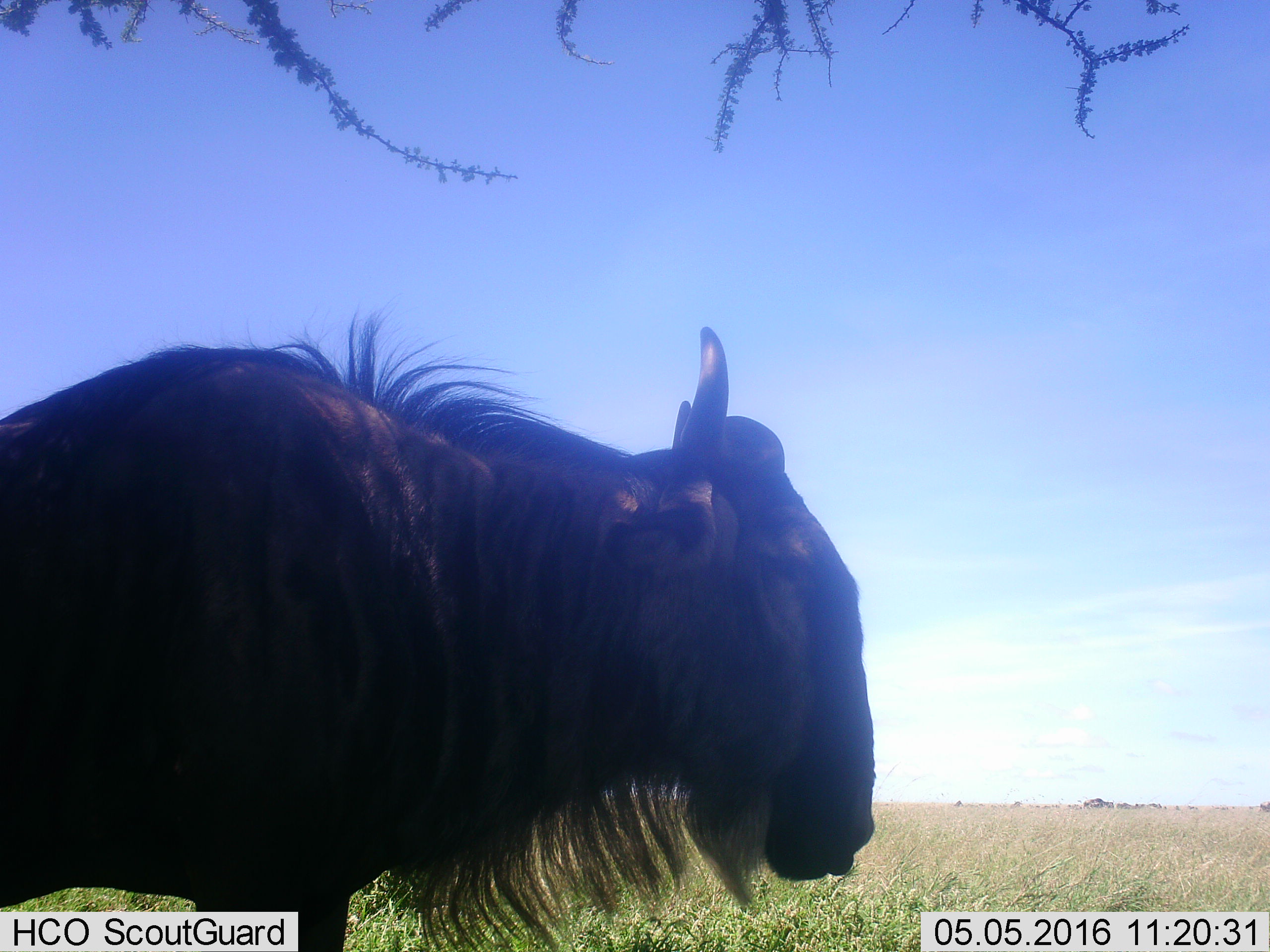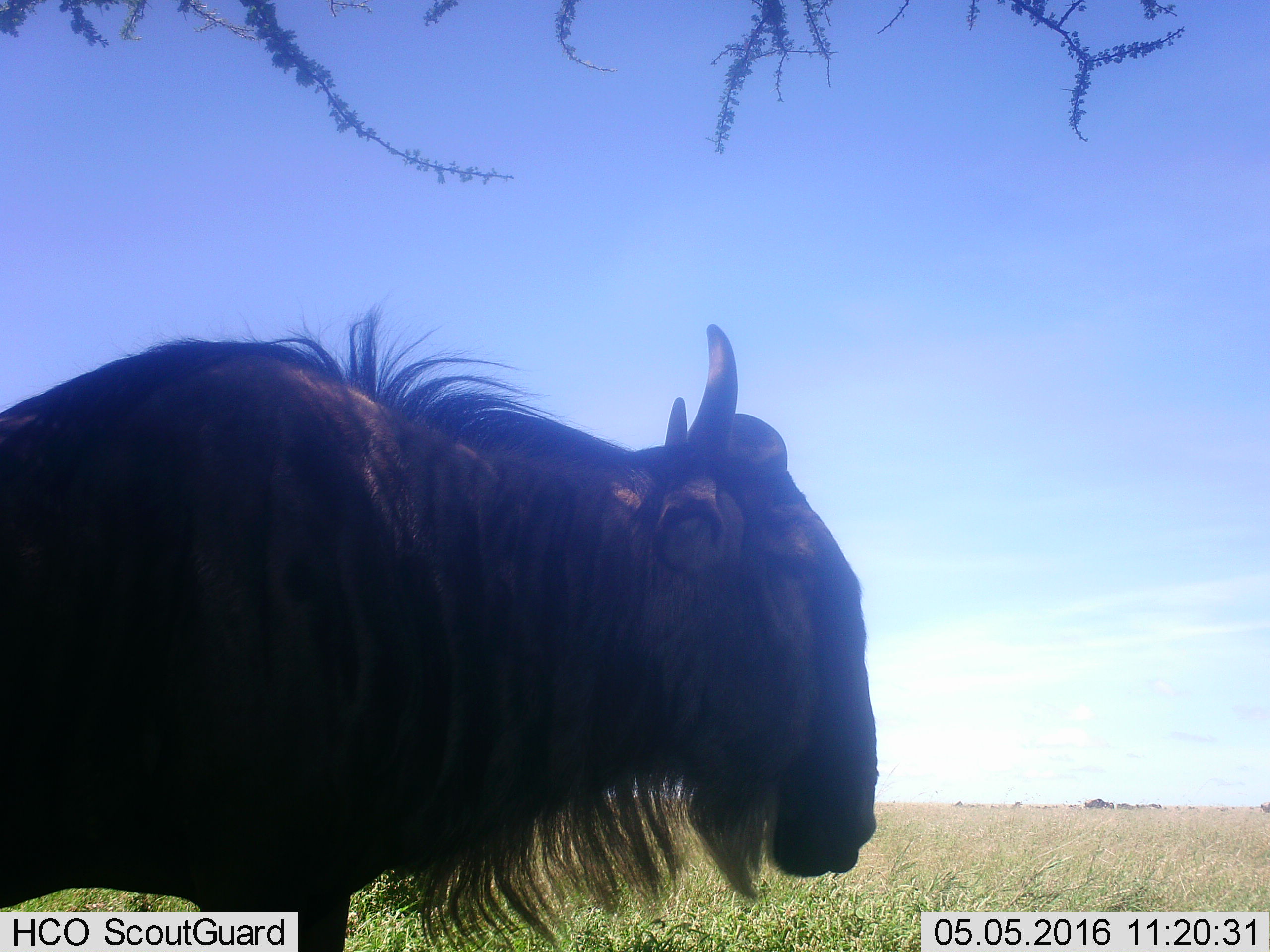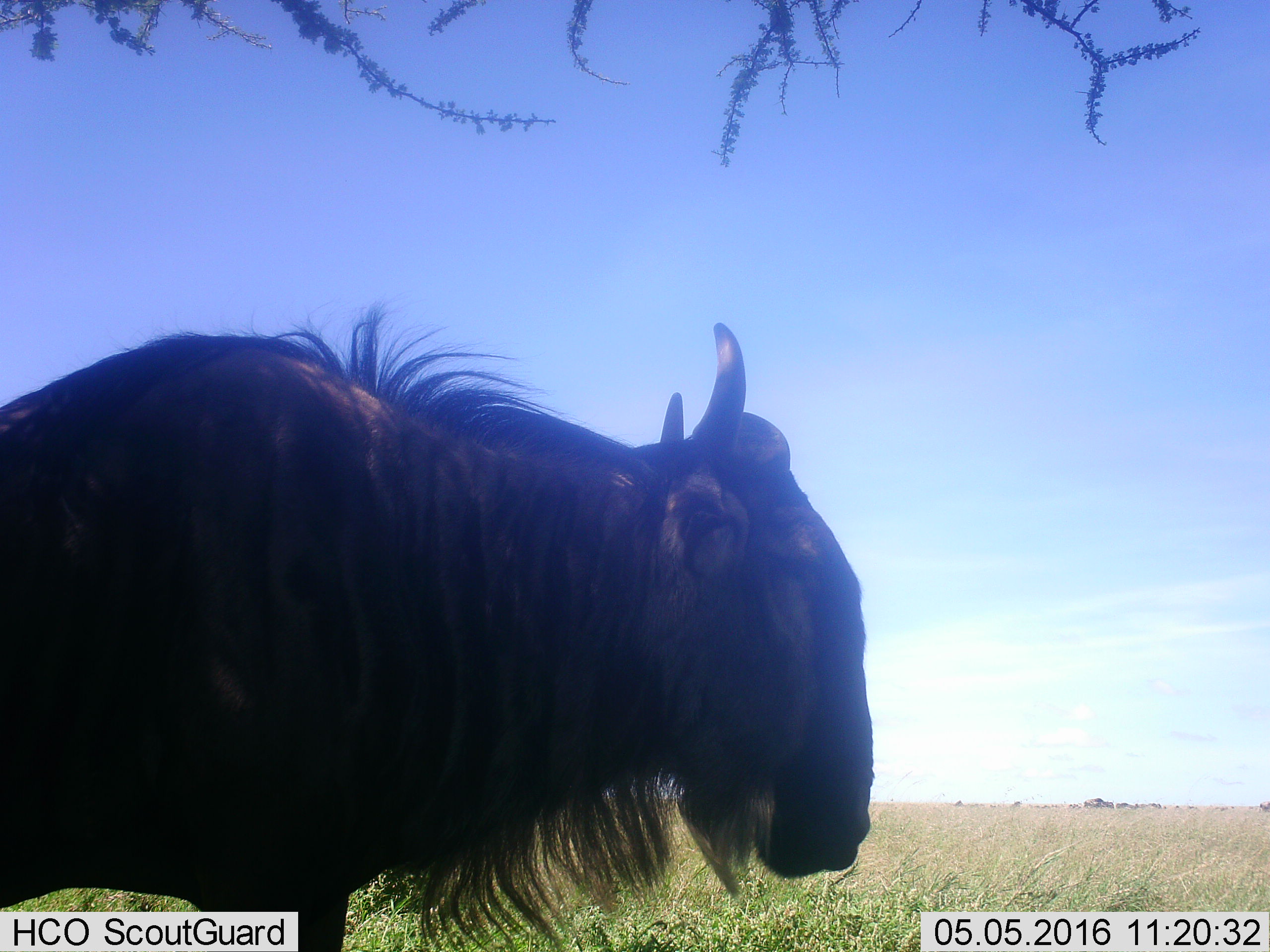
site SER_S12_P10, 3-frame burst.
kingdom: Animalia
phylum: Chordata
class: Mammalia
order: Artiodactyla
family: Bovidae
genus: Connochaetes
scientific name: Connochaetes taurinus taurinus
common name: blue wildebeest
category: wildebeestblue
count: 1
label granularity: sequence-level